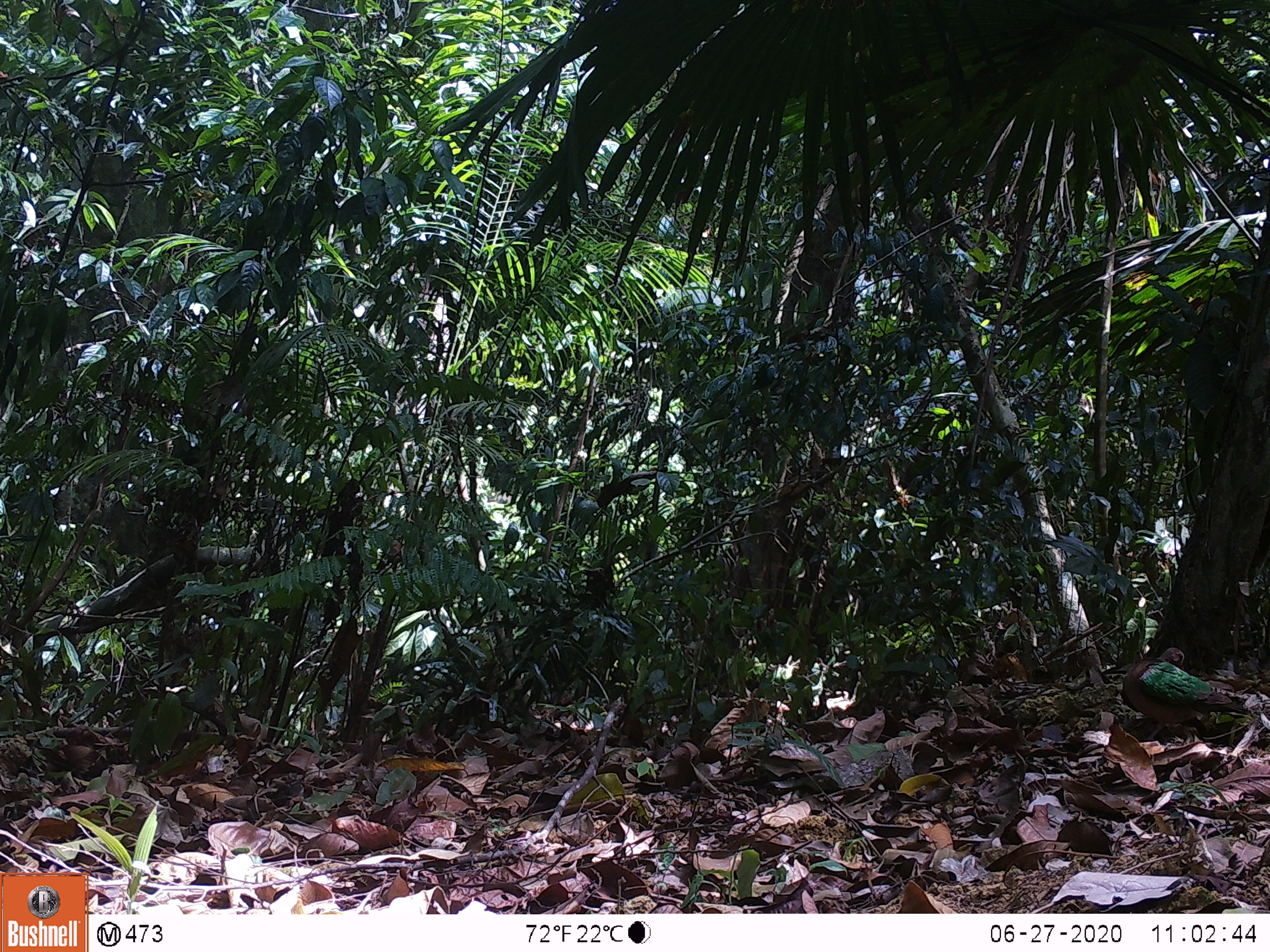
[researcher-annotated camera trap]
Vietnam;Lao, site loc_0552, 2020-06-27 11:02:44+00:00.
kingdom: Animalia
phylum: Chordata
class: Aves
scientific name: Aves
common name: bird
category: unidentified bird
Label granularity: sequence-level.